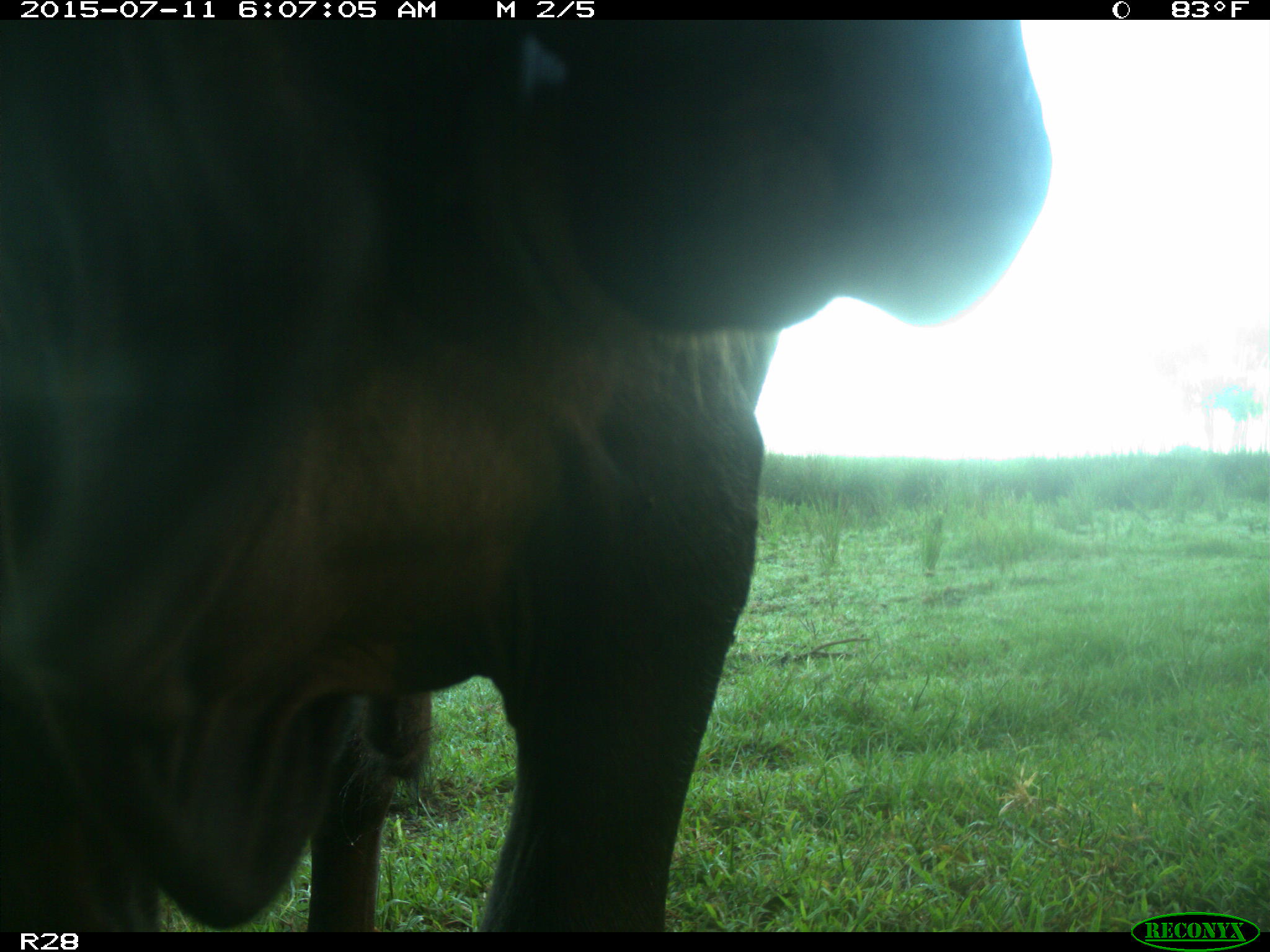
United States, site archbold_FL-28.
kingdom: Animalia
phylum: Chordata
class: Mammalia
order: Artiodactyla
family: Bovidae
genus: Bos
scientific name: Bos taurus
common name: domestic cow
Bos taurus (domestic cow).